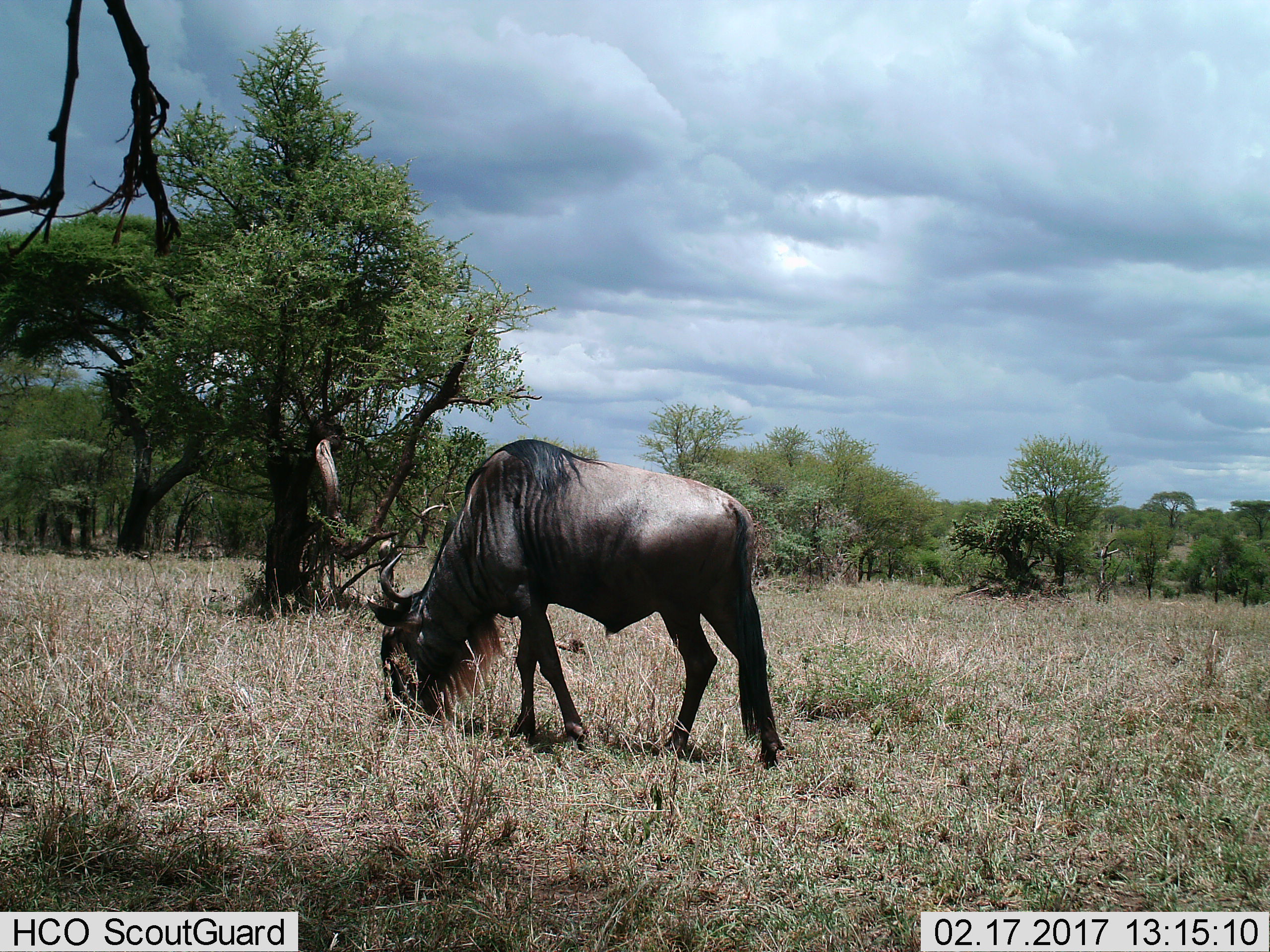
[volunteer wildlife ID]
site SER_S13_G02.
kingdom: Animalia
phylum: Chordata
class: Mammalia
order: Artiodactyla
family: Bovidae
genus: Connochaetes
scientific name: Connochaetes taurinus taurinus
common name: blue wildebeest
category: wildebeestblue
Wildebeestblue (blue wildebeest) (Connochaetes taurinus taurinus), count 1. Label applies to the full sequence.